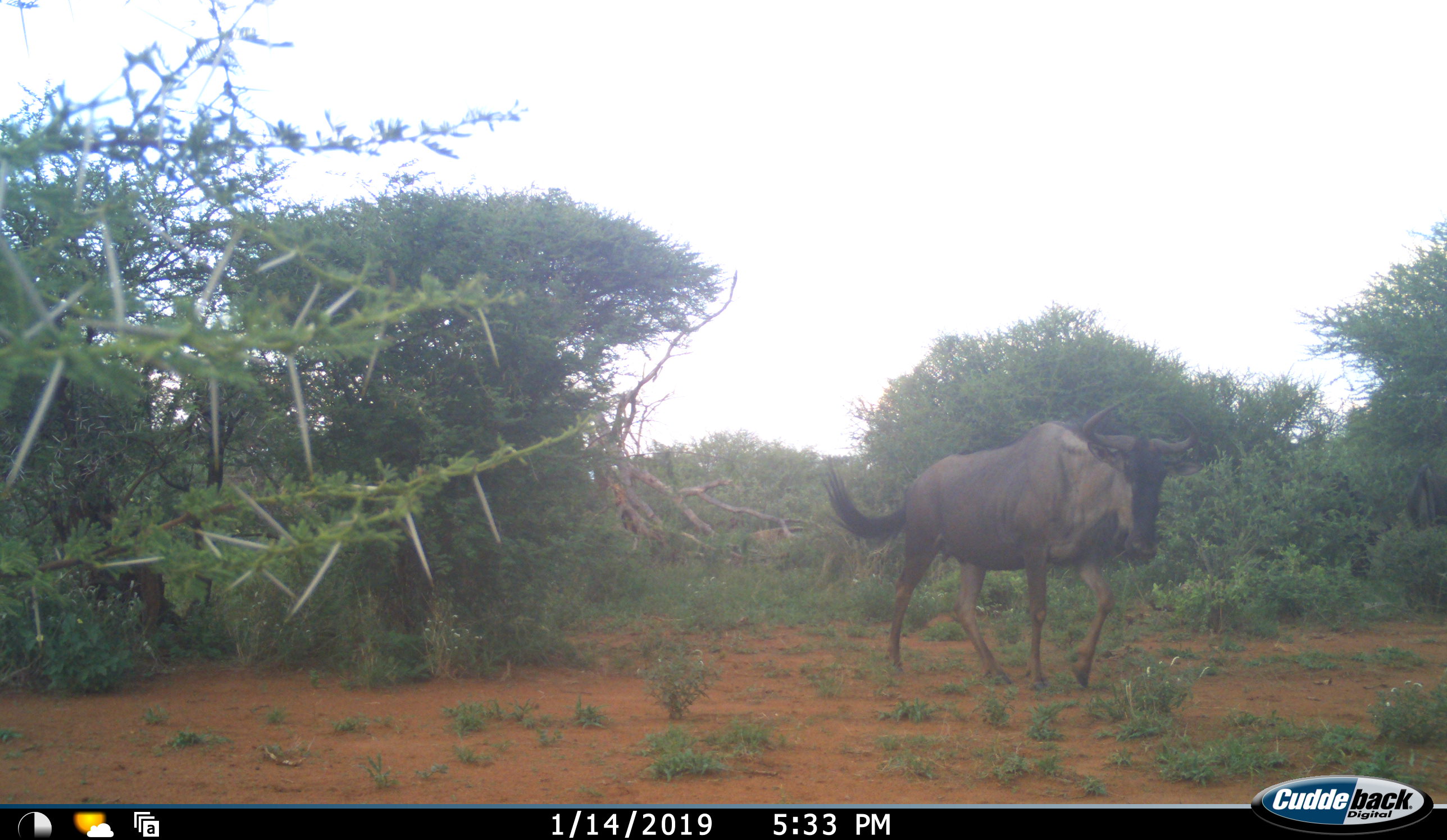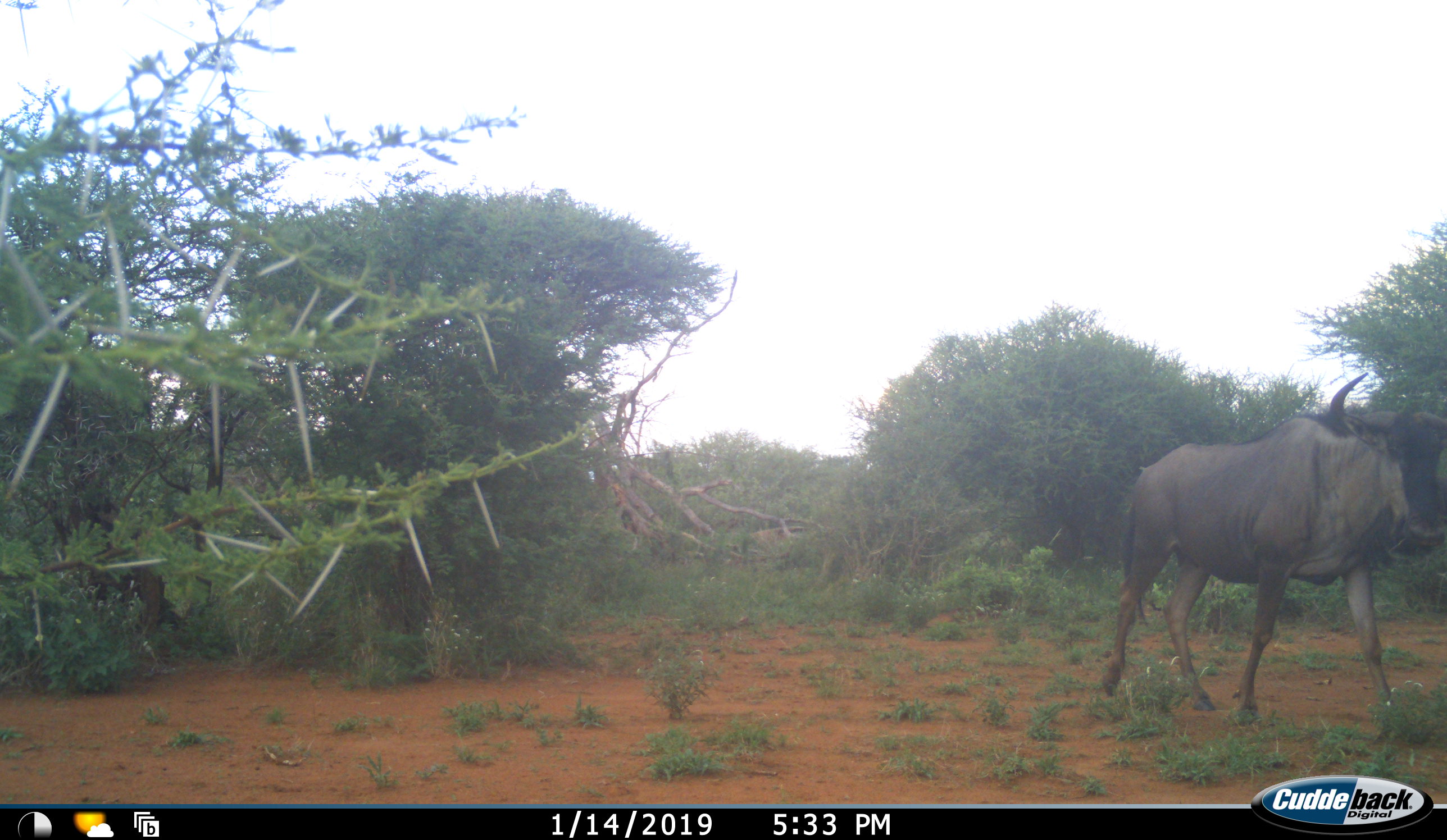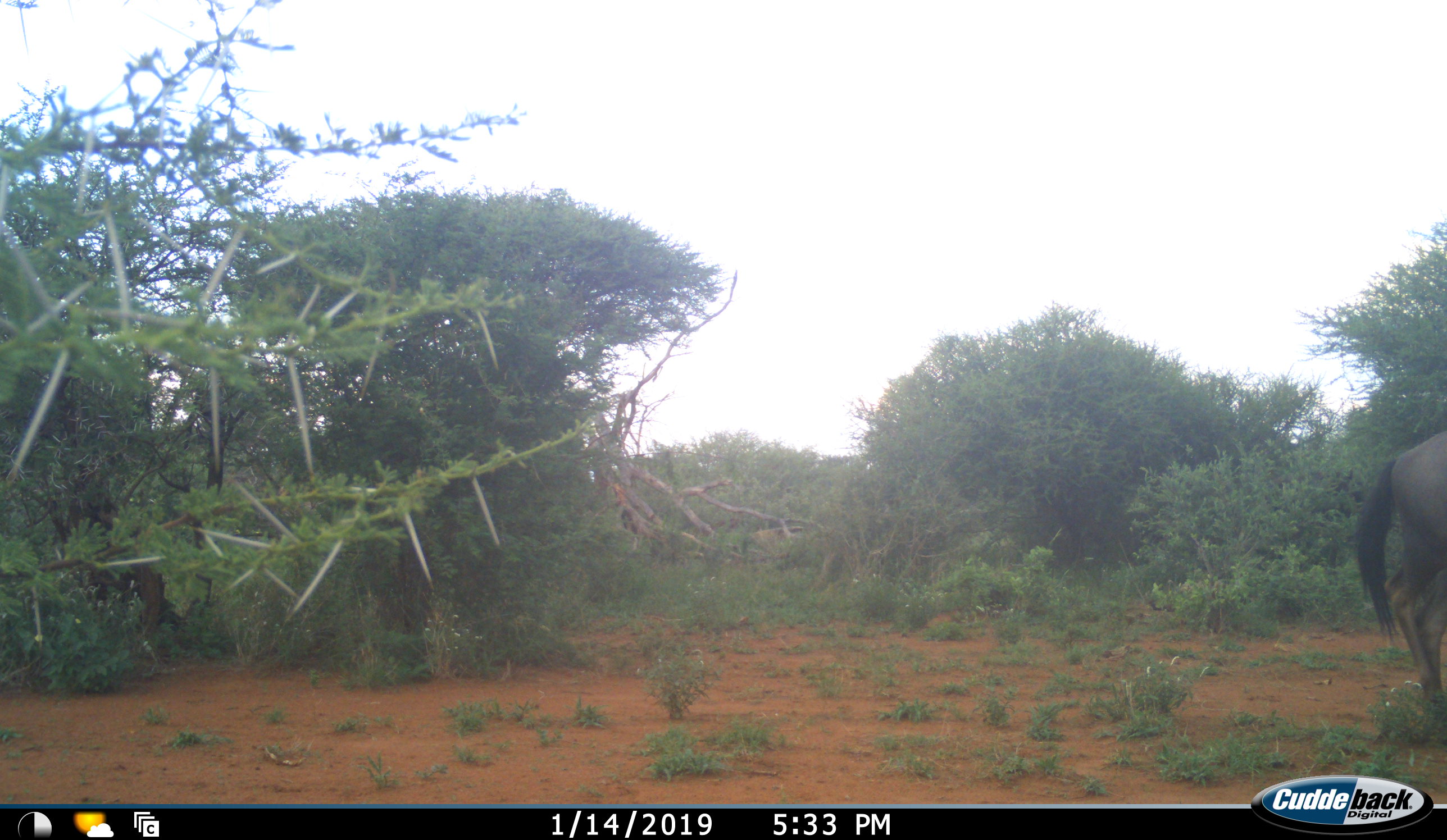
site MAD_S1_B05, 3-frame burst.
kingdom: Animalia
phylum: Chordata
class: Mammalia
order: Artiodactyla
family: Bovidae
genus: Connochaetes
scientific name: Connochaetes taurinus taurinus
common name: blue wildebeest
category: wildebeestblue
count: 1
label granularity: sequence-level